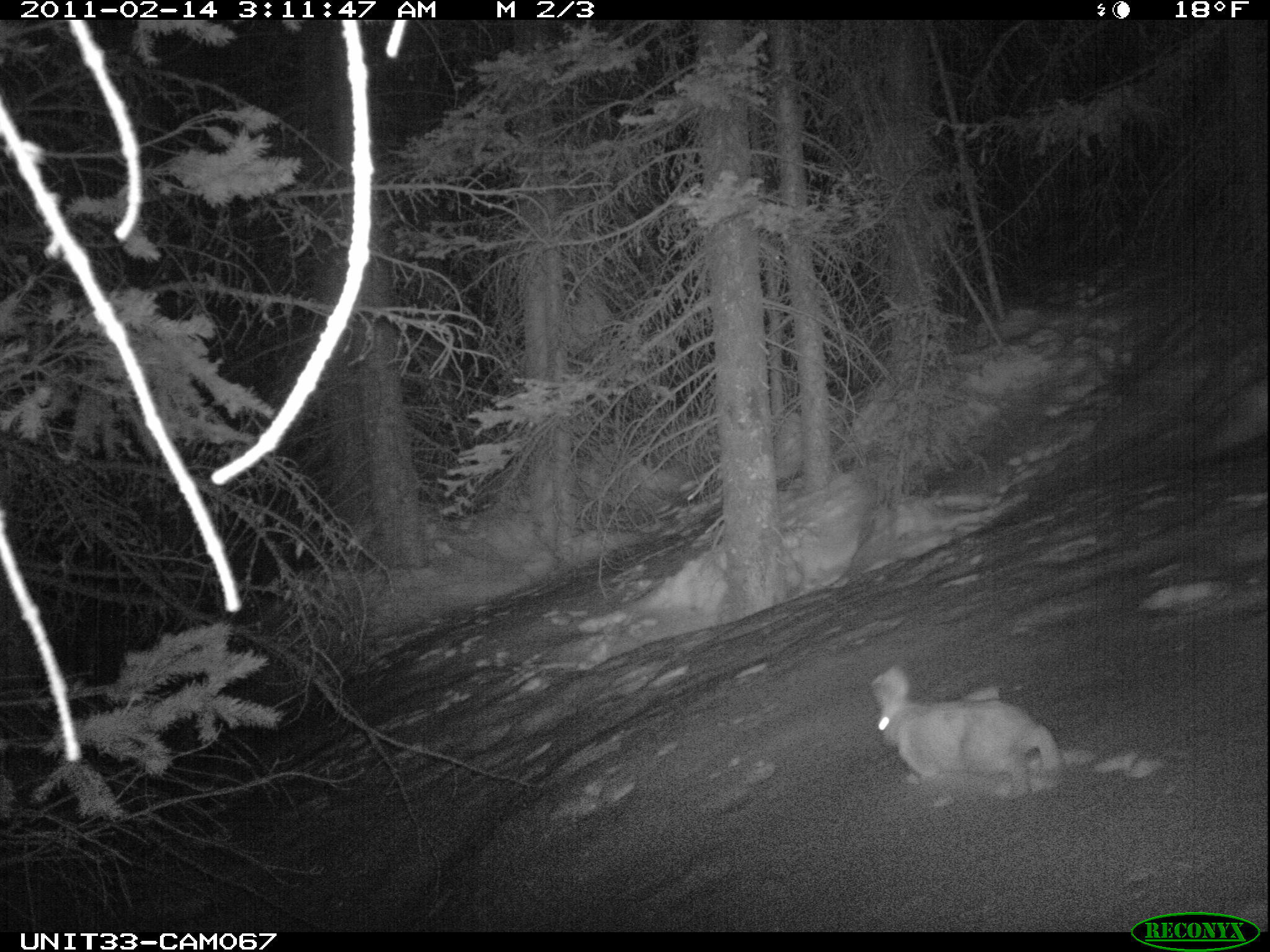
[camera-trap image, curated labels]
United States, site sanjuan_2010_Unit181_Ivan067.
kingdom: Animalia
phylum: Chordata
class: Mammalia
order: Lagomorpha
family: Leporidae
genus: Lepus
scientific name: Lepus americanus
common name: snowshoe hare